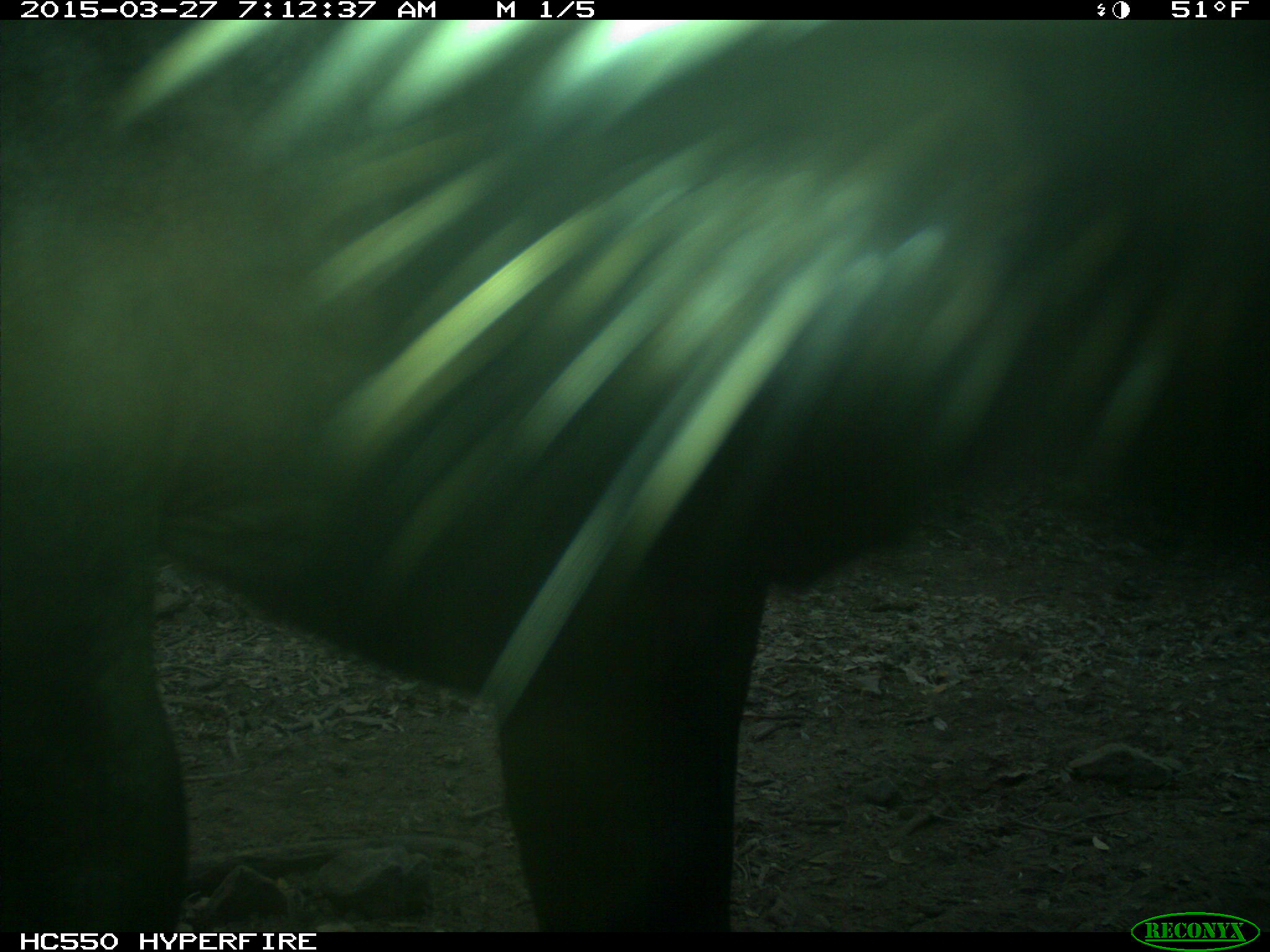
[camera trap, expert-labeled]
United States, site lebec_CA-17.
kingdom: Animalia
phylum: Chordata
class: Mammalia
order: Artiodactyla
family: Bovidae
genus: Bos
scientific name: Bos taurus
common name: domestic cow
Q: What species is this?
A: Bos taurus (domestic cow).